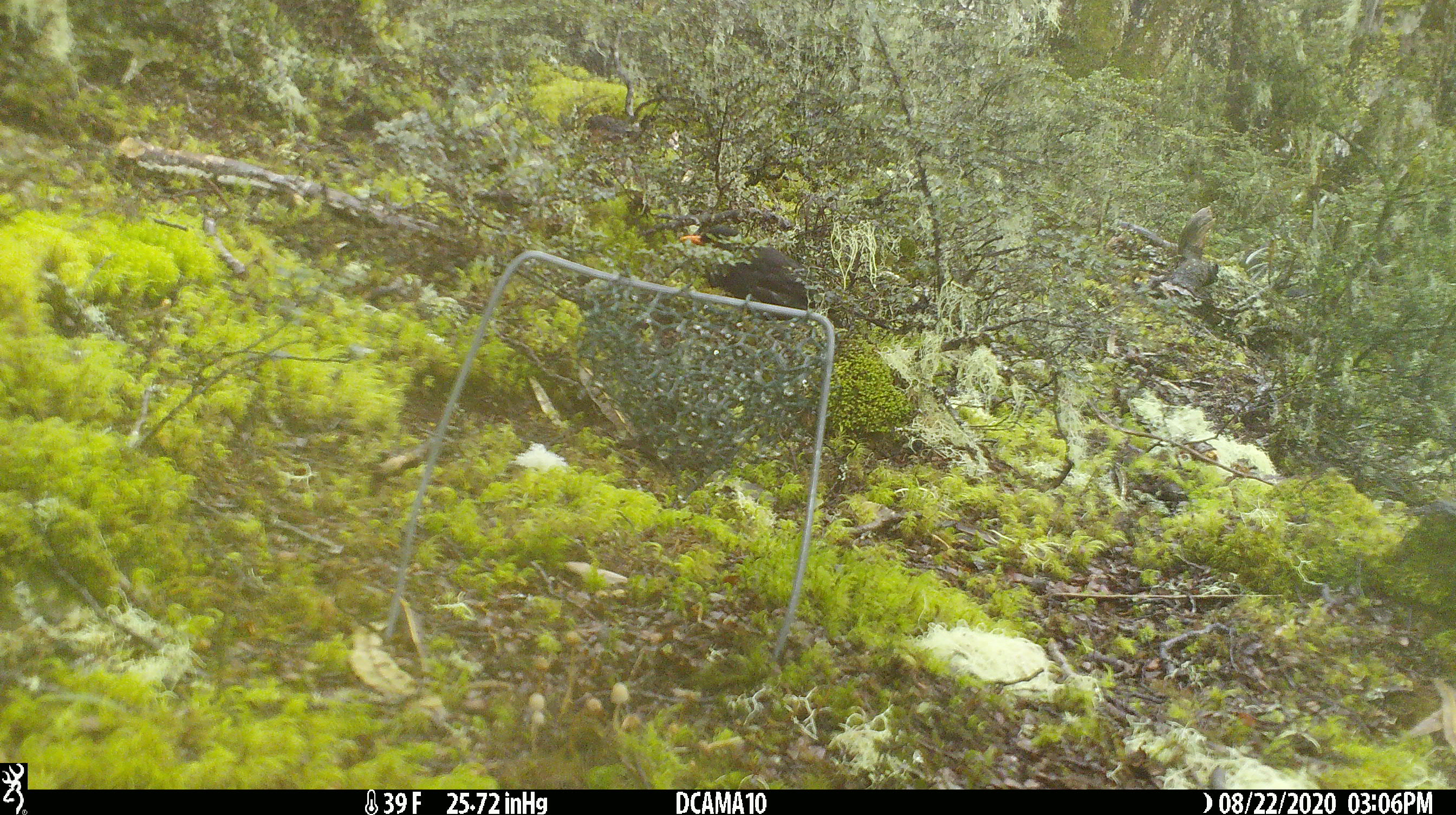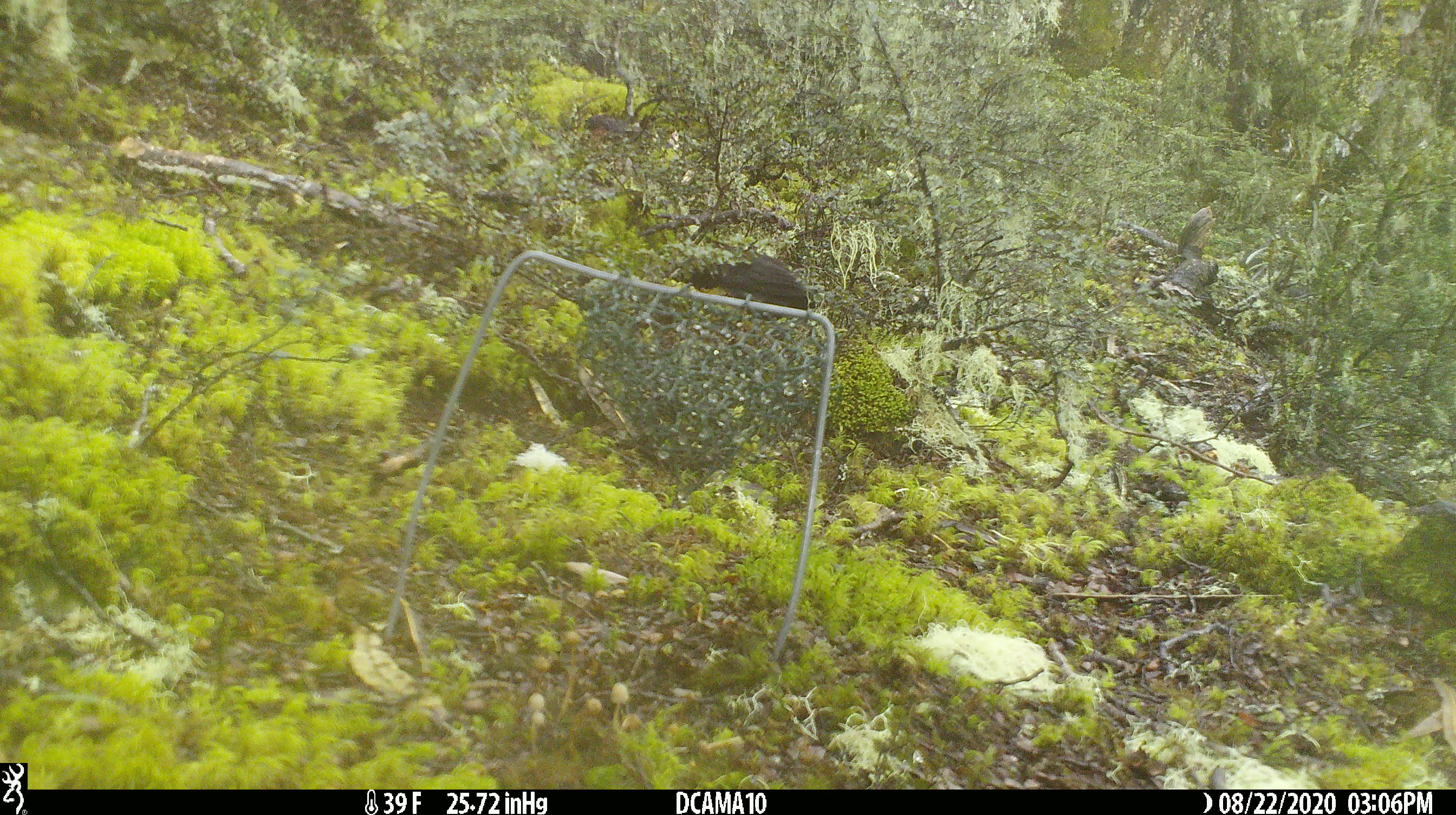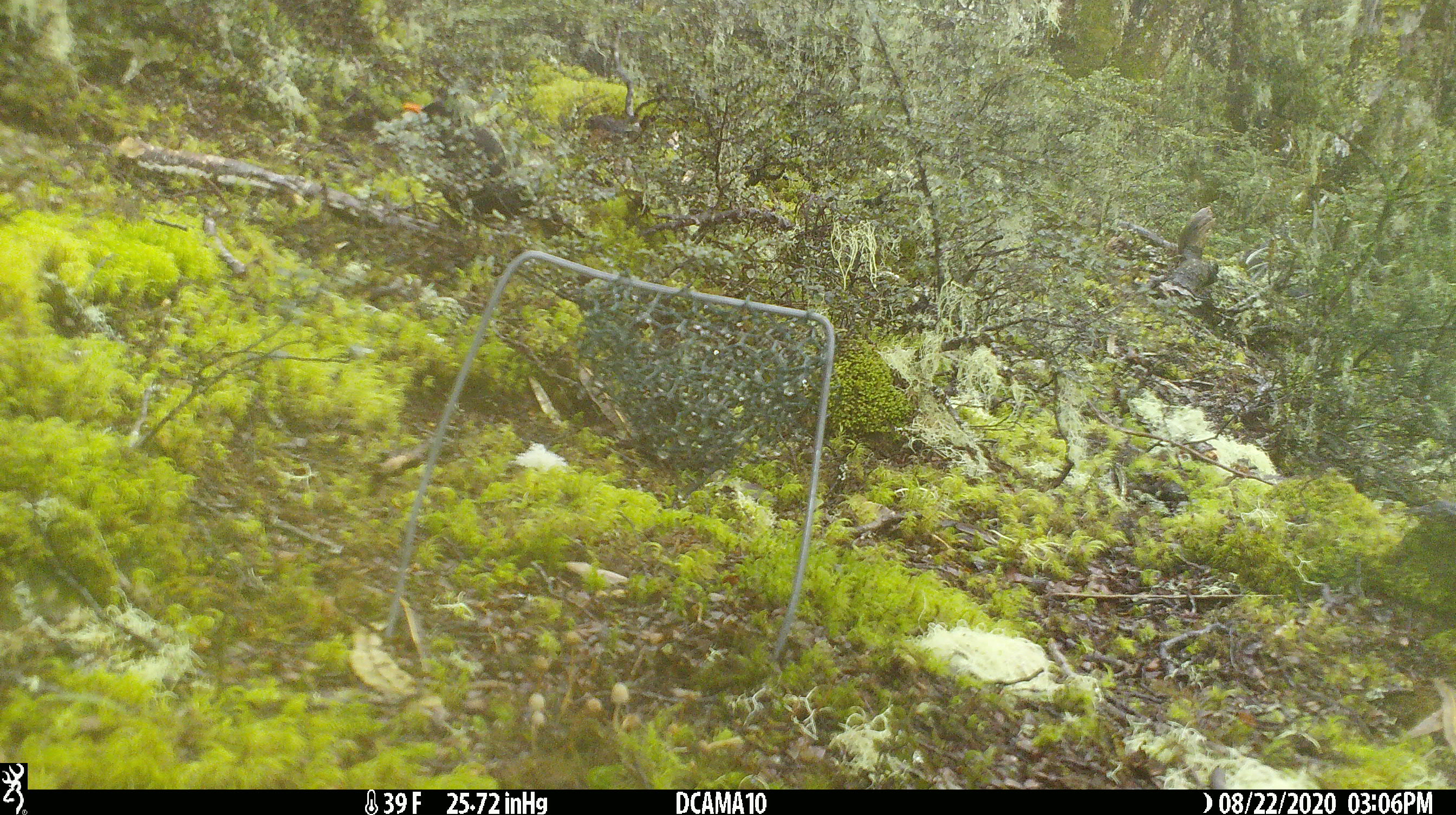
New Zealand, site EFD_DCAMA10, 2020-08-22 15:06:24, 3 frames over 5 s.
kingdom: Animalia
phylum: Chordata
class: Aves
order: Passeriformes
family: Turdidae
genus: Turdus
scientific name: Turdus merula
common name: eurasian blackbird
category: blackbird